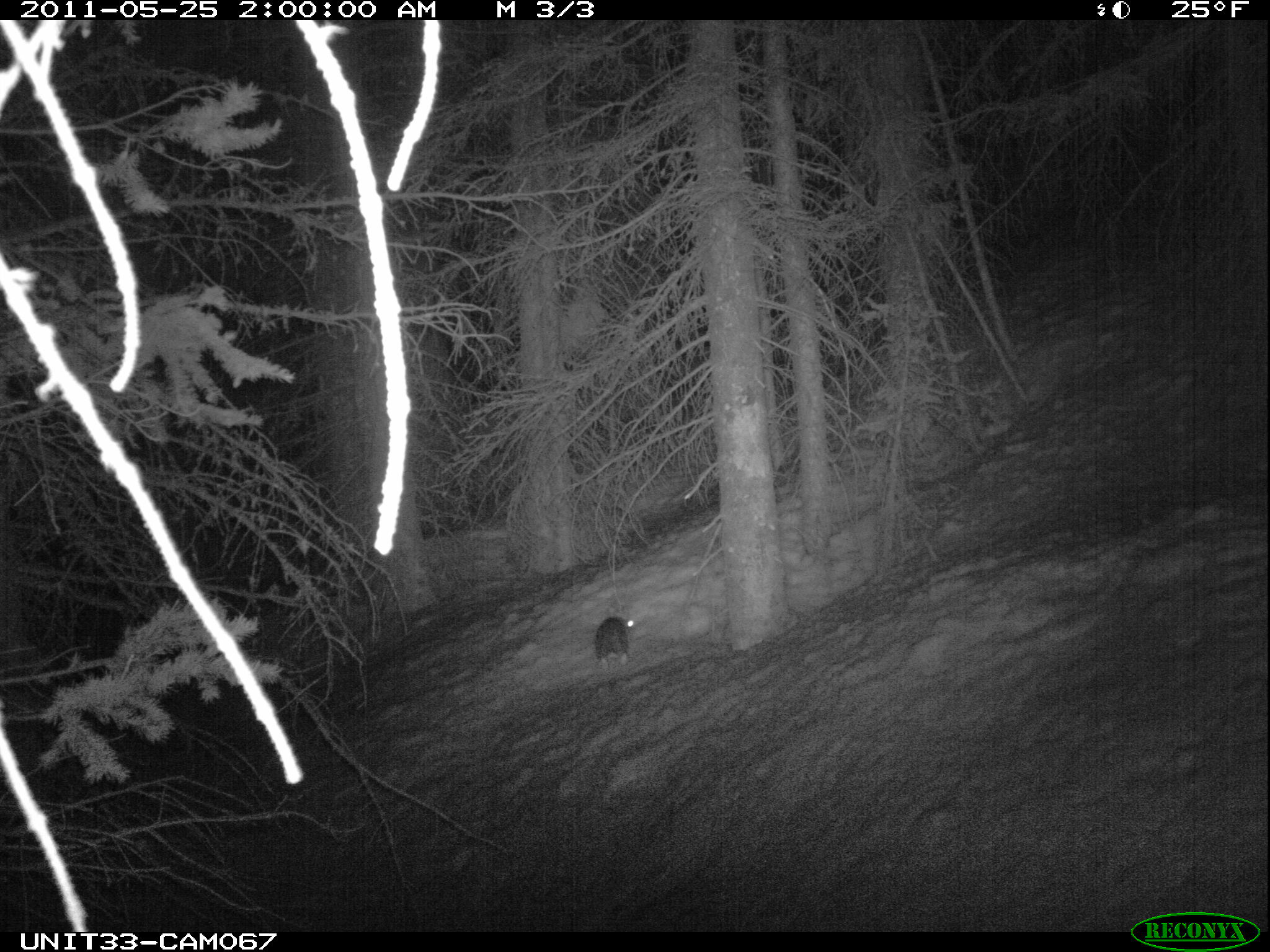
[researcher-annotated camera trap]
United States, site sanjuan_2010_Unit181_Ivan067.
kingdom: Animalia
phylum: Chordata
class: Mammalia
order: Lagomorpha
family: Leporidae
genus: Lepus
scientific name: Lepus americanus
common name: snowshoe hare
Lepus americanus (snowshoe hare).